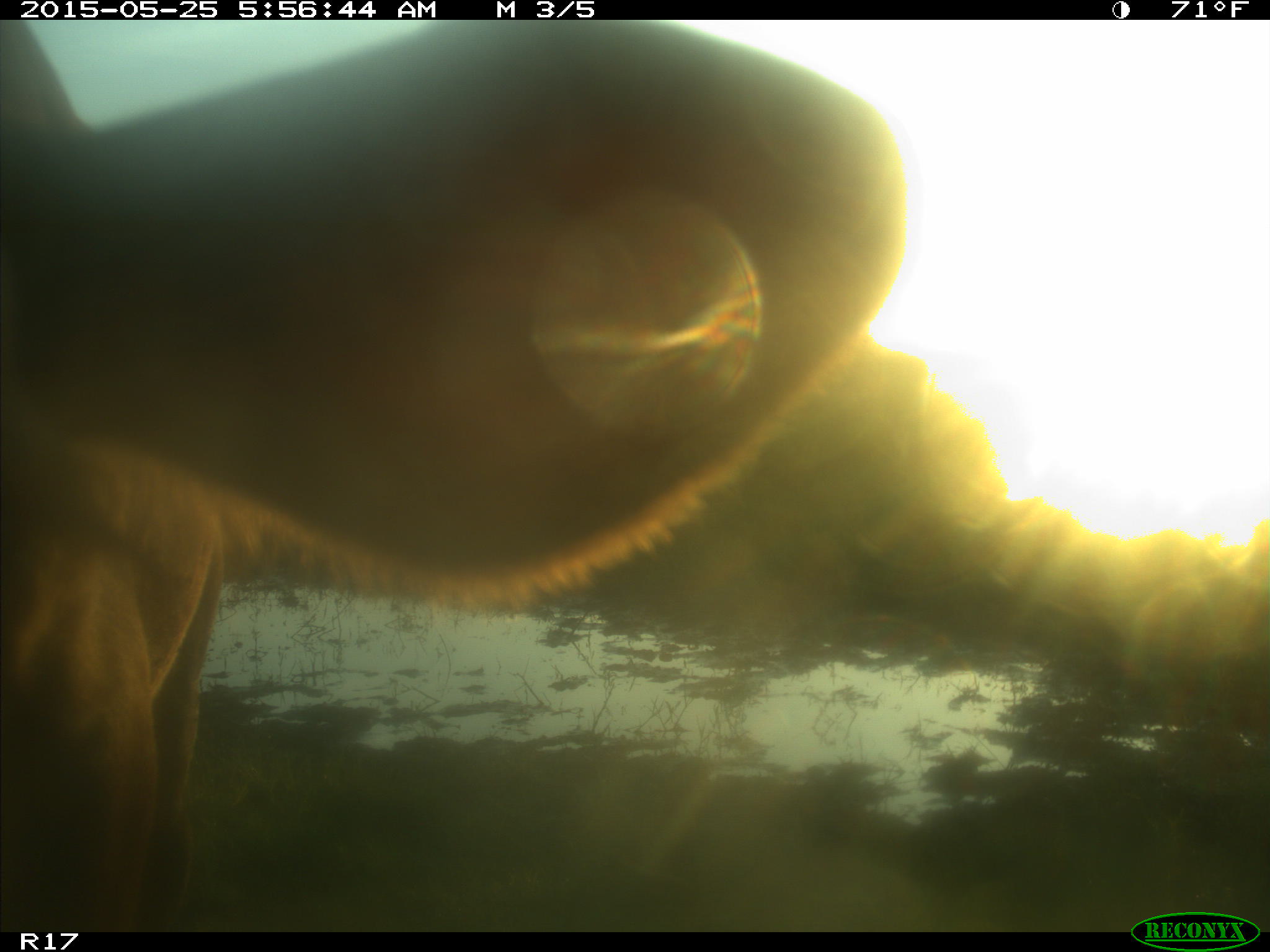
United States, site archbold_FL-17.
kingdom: Animalia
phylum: Chordata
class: Mammalia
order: Artiodactyla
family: Bovidae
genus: Bos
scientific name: Bos taurus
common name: domestic cow